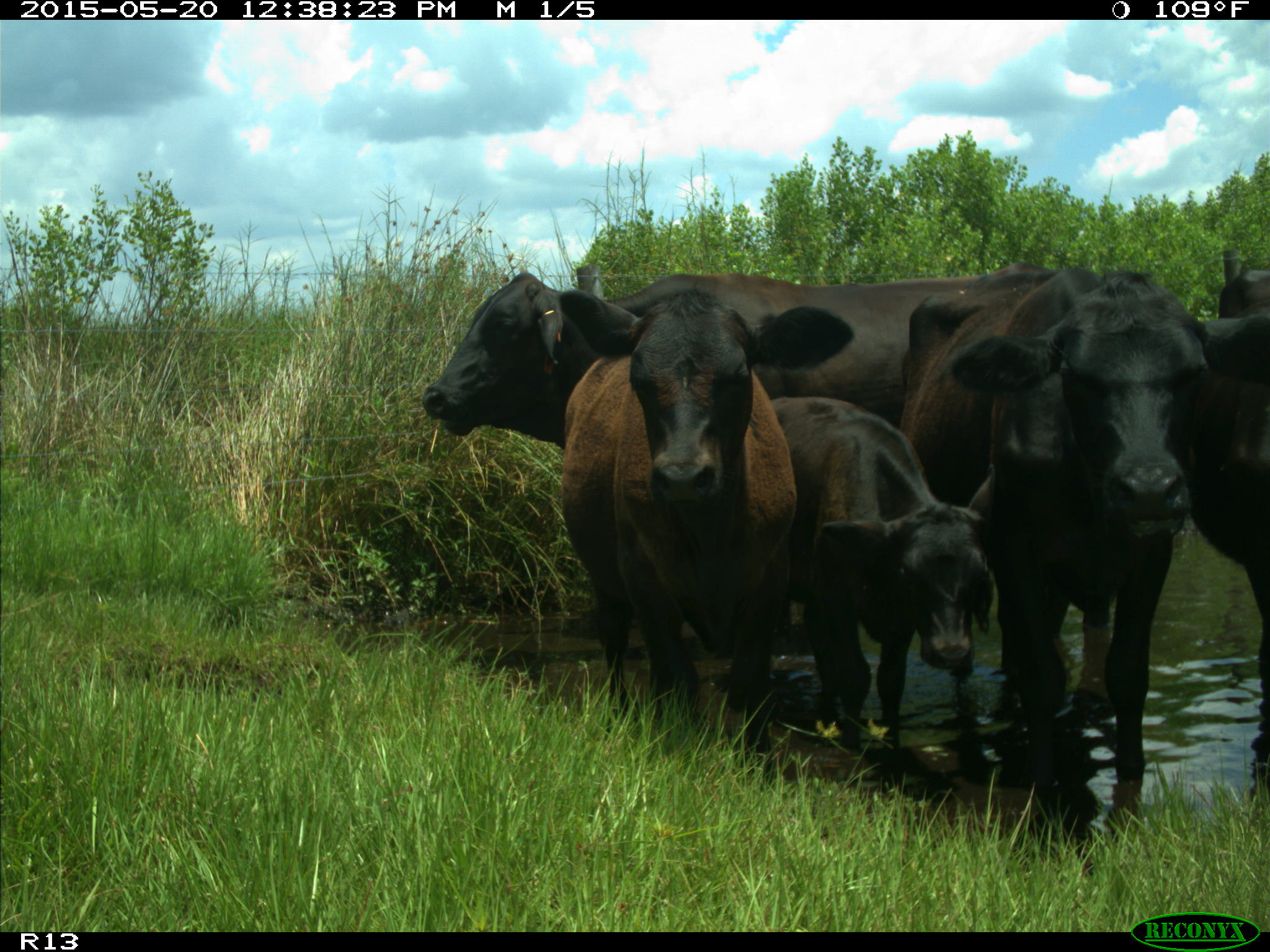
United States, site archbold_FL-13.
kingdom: Animalia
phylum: Chordata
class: Mammalia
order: Artiodactyla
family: Bovidae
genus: Bos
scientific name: Bos taurus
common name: domestic cow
Bos taurus (domestic cow).